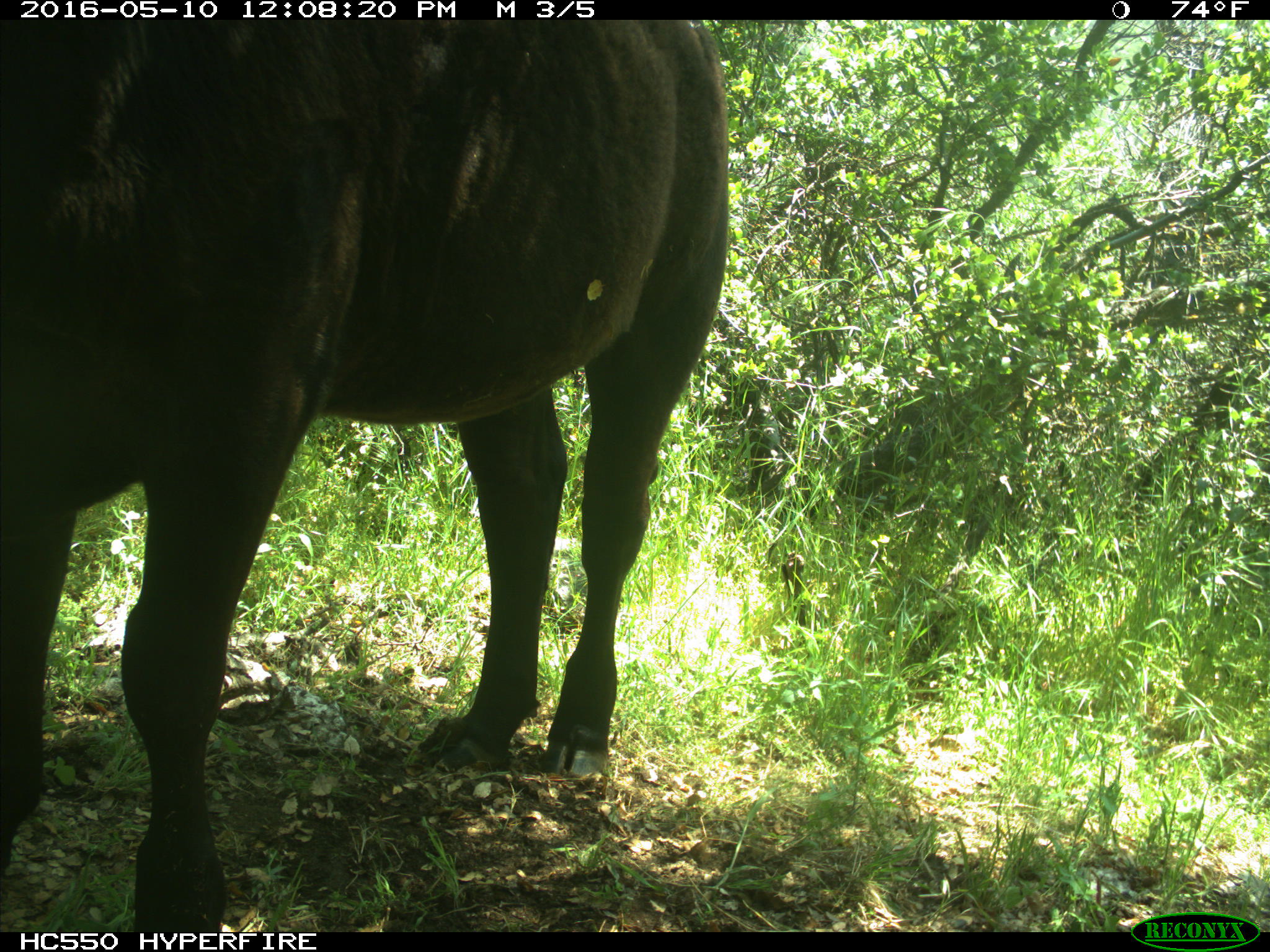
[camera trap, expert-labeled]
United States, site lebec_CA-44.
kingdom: Animalia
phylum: Chordata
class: Mammalia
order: Artiodactyla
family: Bovidae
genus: Bos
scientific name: Bos taurus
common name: domestic cow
Bos taurus (domestic cow).